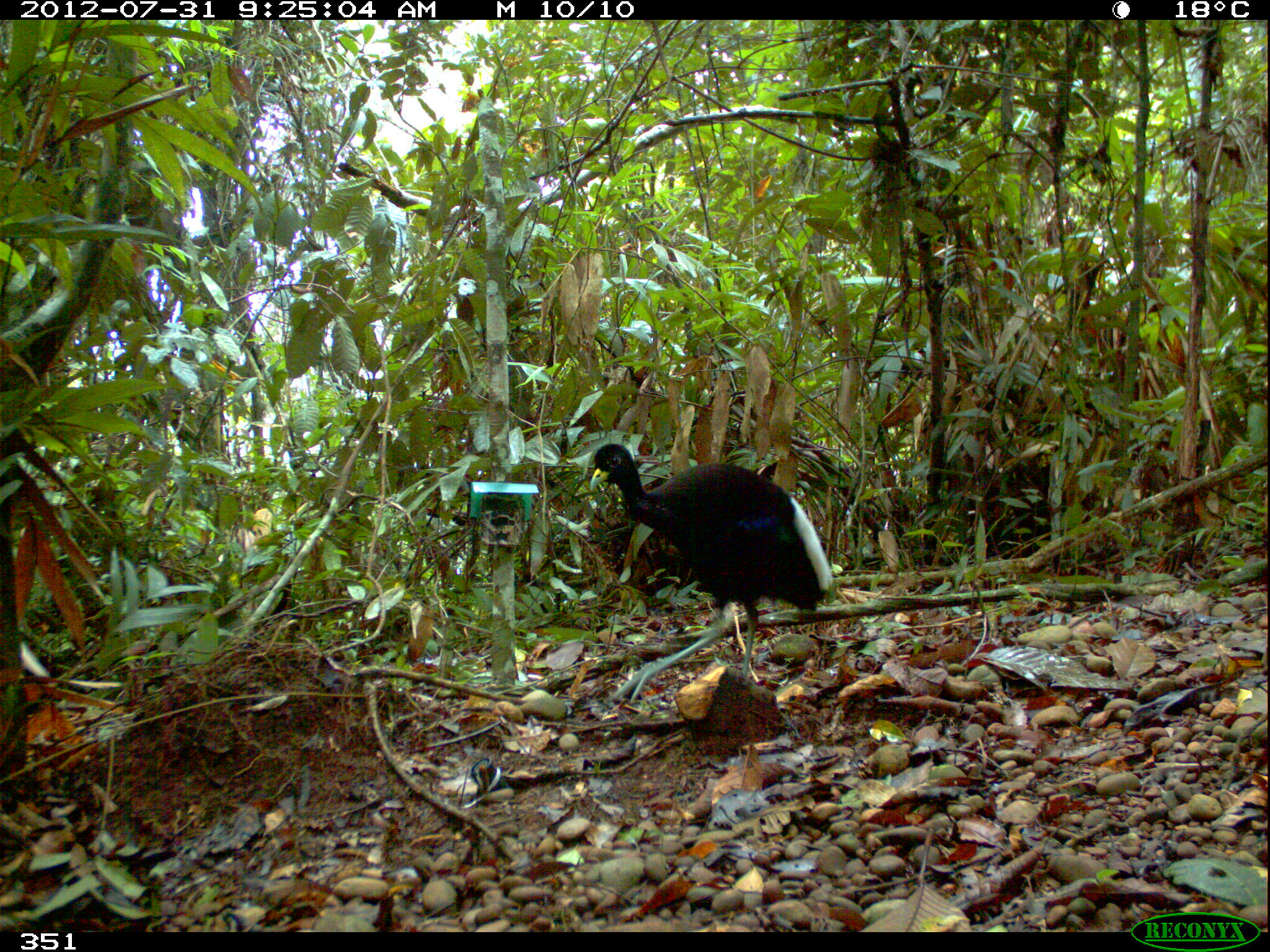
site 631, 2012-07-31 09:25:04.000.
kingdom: Animalia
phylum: Chordata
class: Aves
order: Gruiformes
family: Psophiidae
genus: Psophia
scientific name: Psophia leucoptera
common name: pale-winged trumpeter